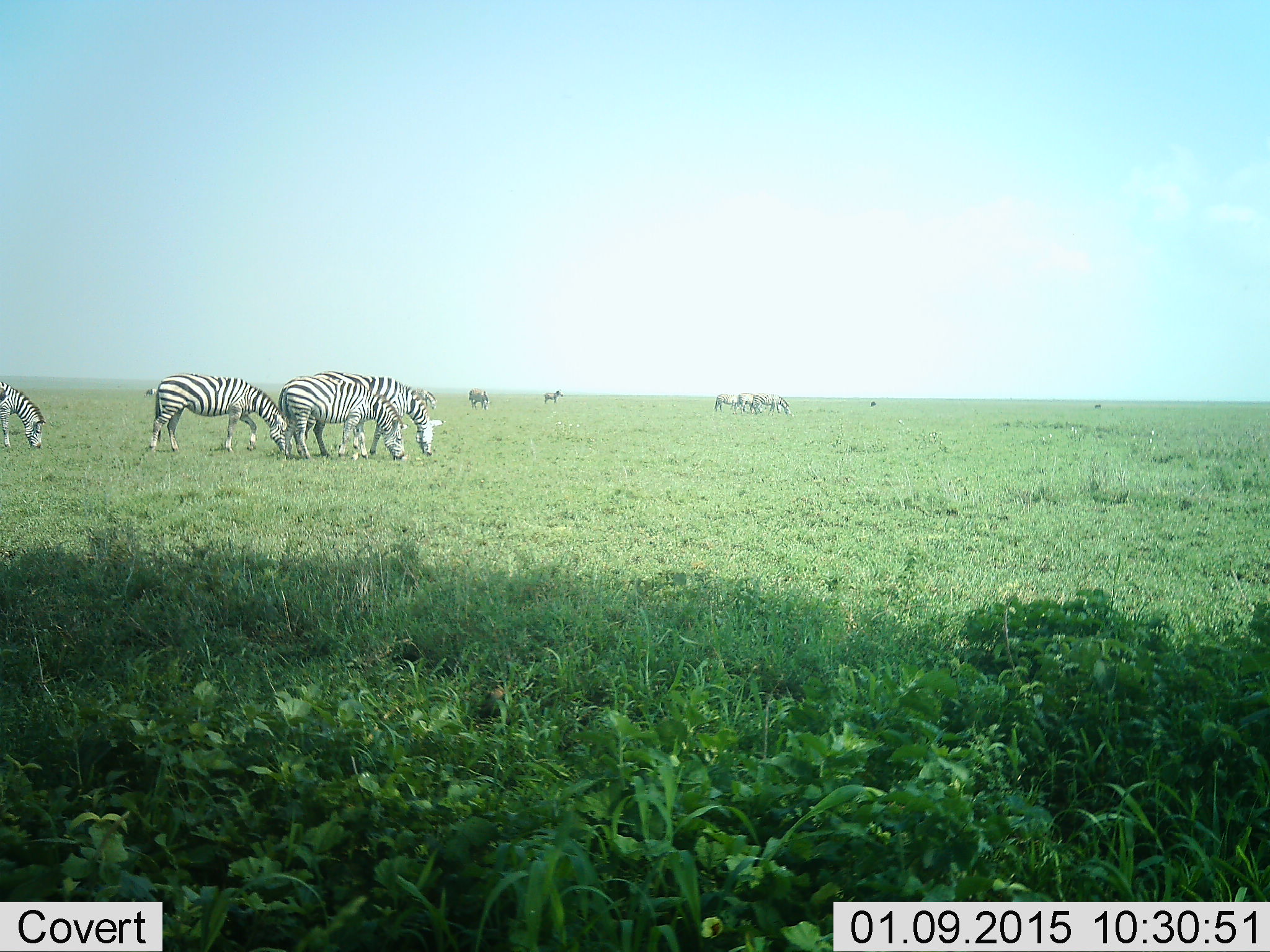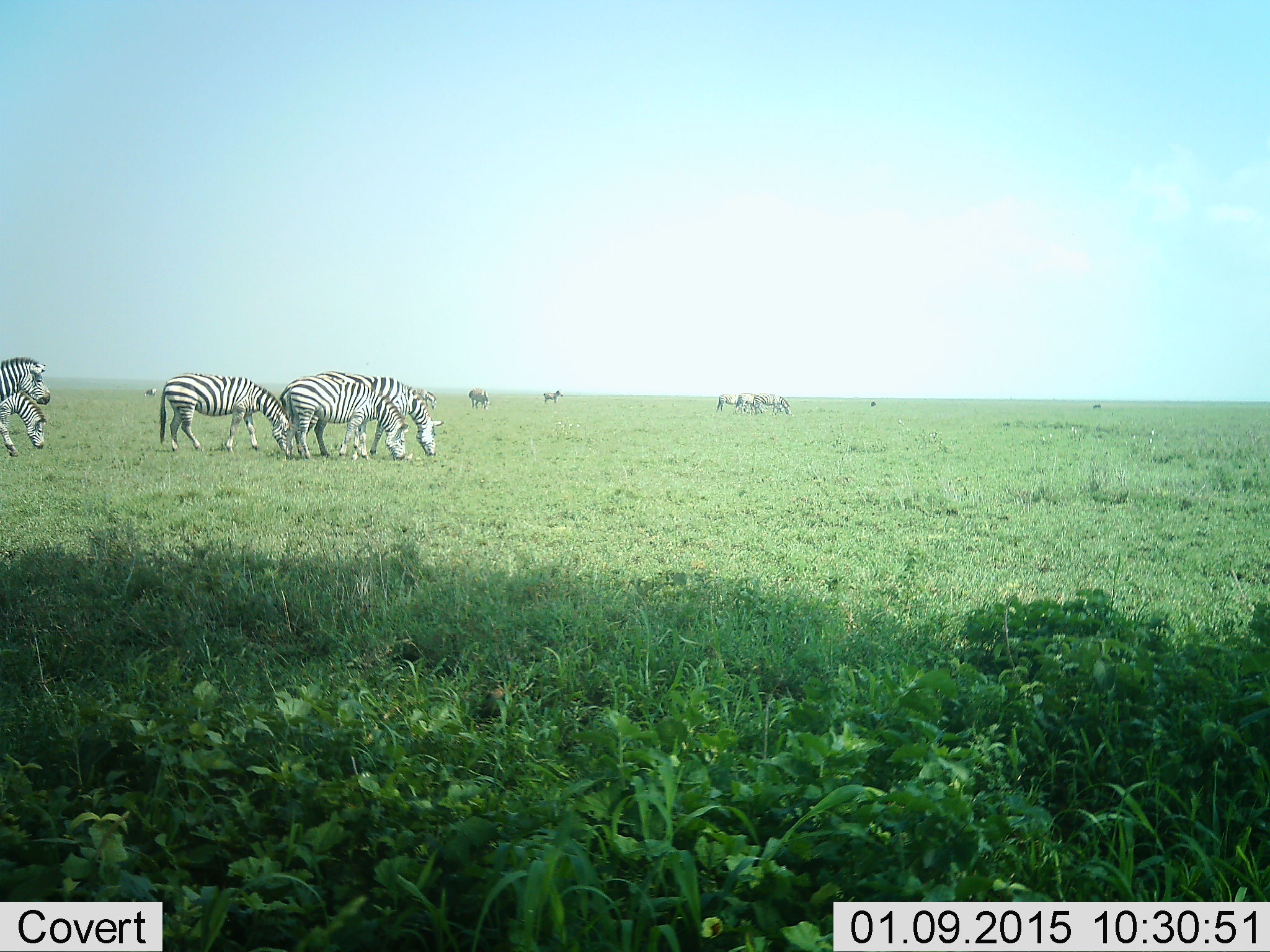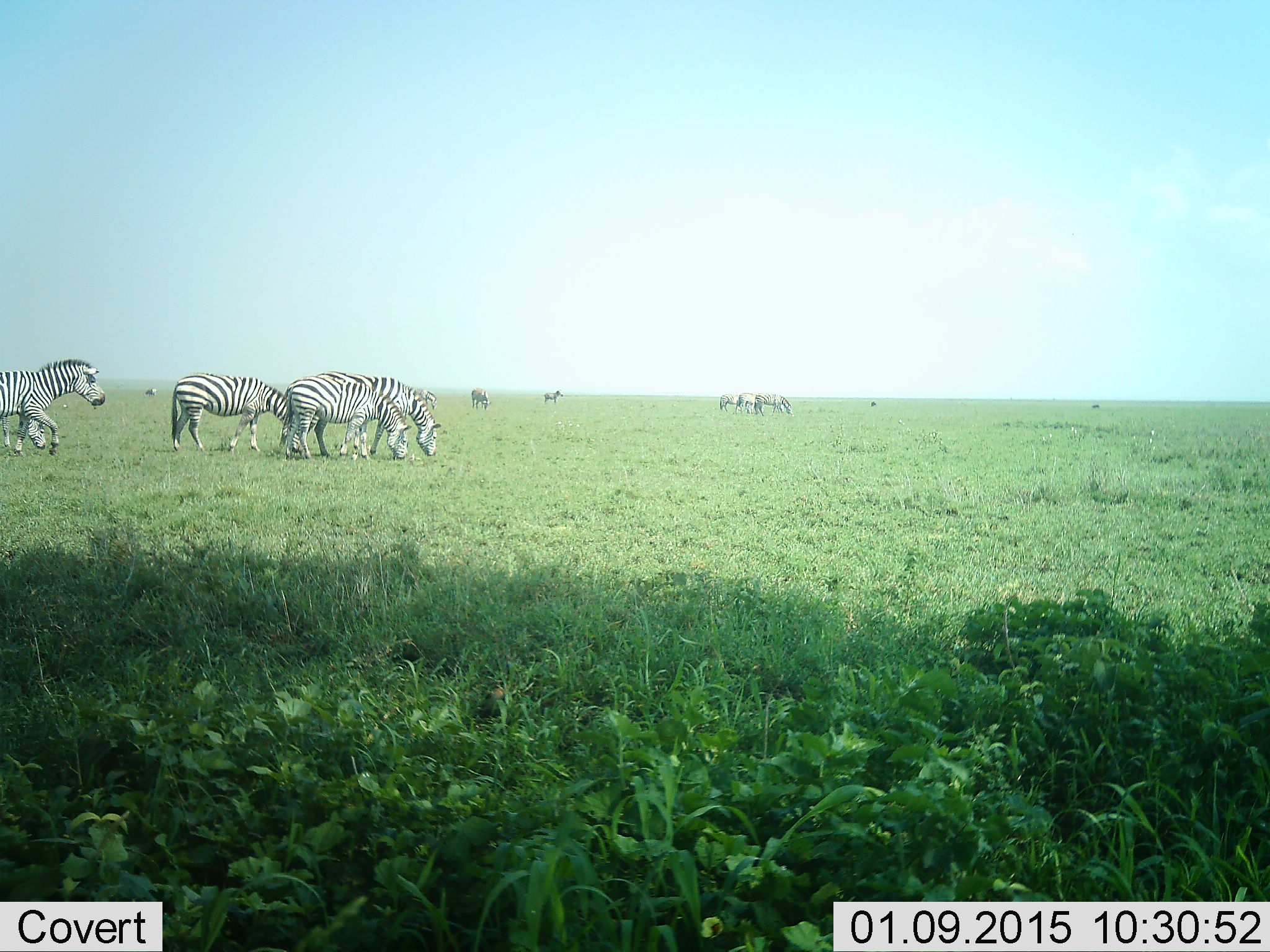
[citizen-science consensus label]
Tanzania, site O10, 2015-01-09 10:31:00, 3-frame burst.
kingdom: Animalia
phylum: Chordata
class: Mammalia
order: Perissodactyla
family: Equidae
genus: Equus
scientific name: Equus quagga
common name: plains zebra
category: zebra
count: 11-50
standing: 60%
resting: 0%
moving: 80%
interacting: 0%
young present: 0%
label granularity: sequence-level